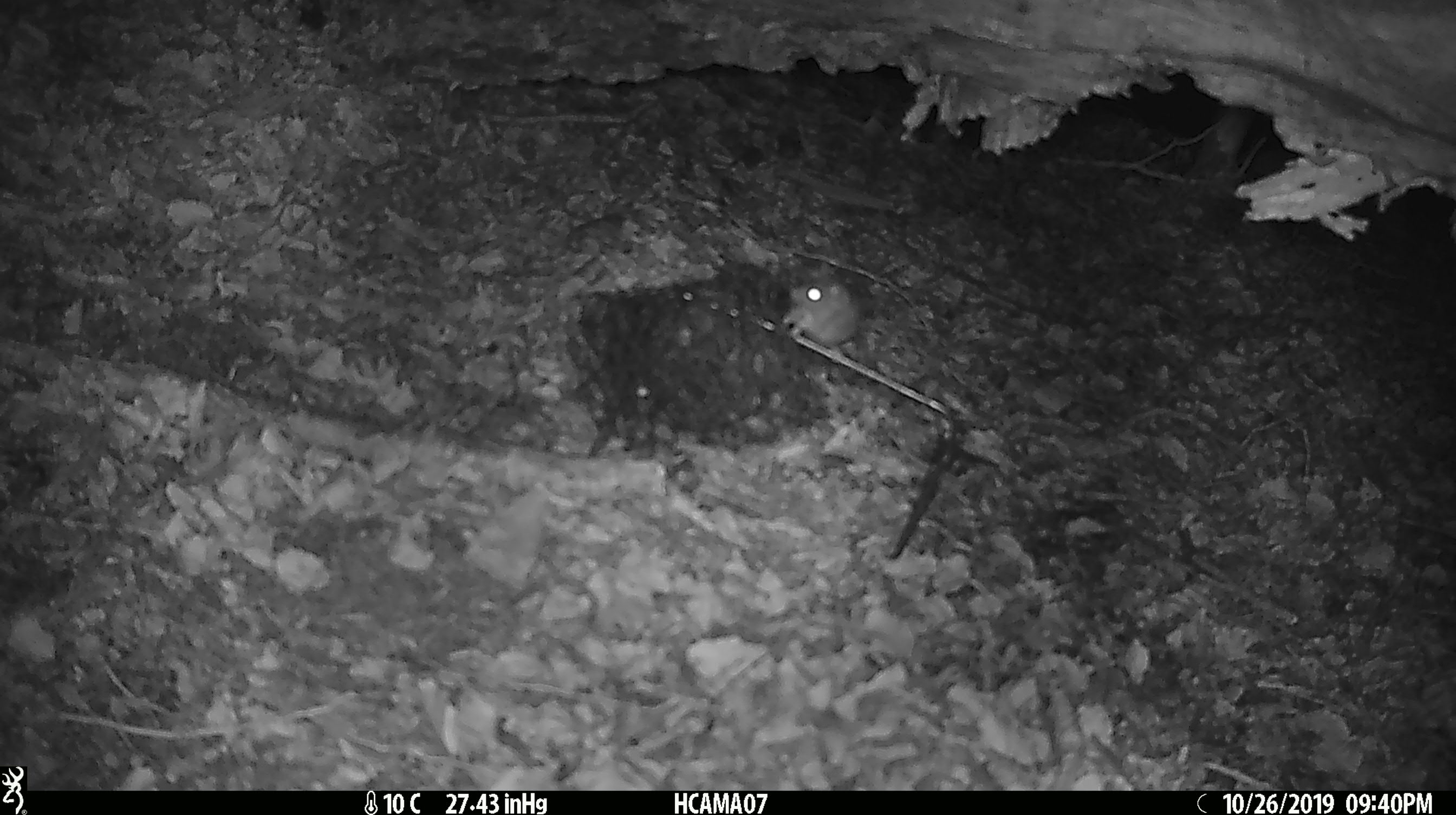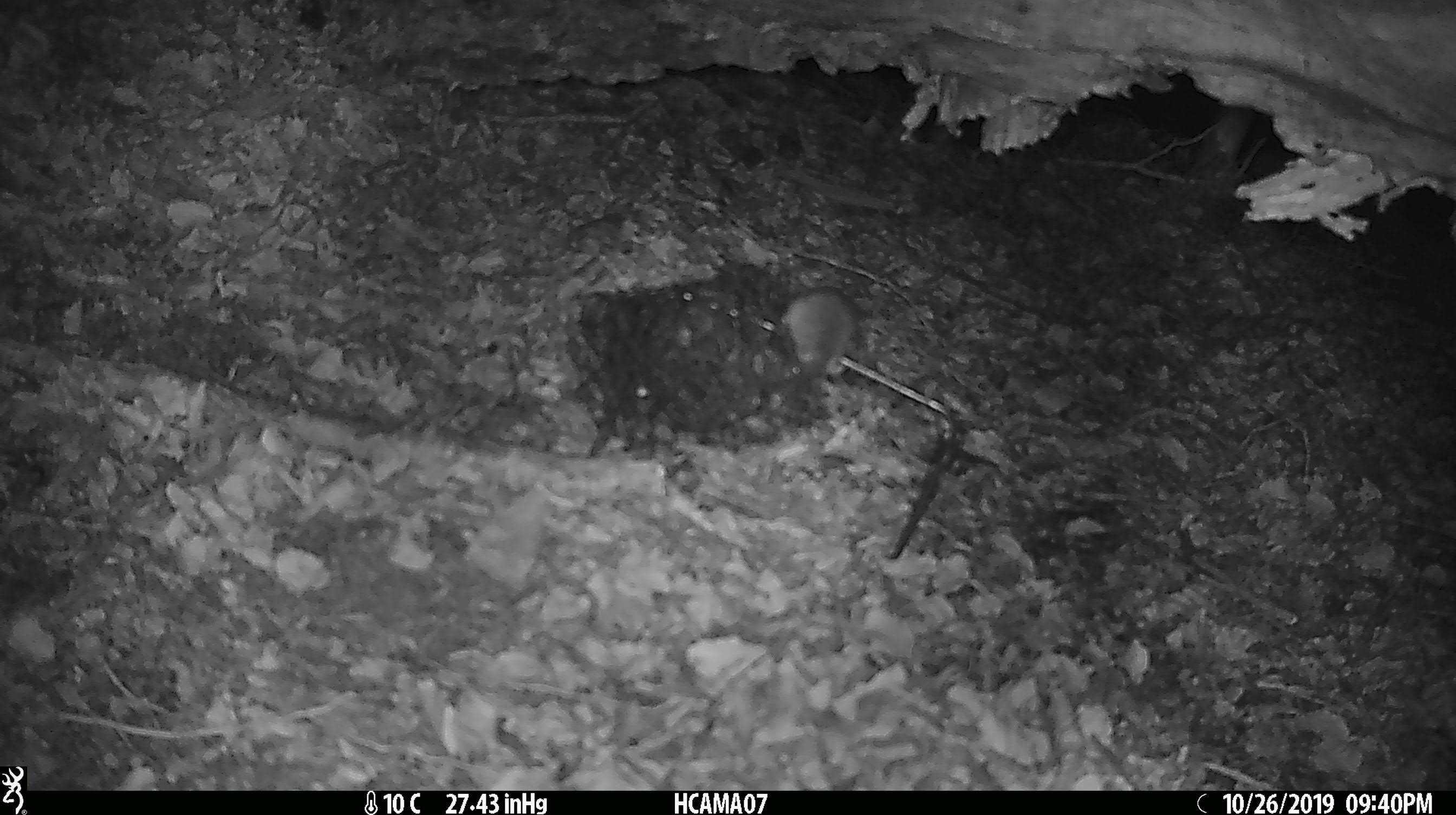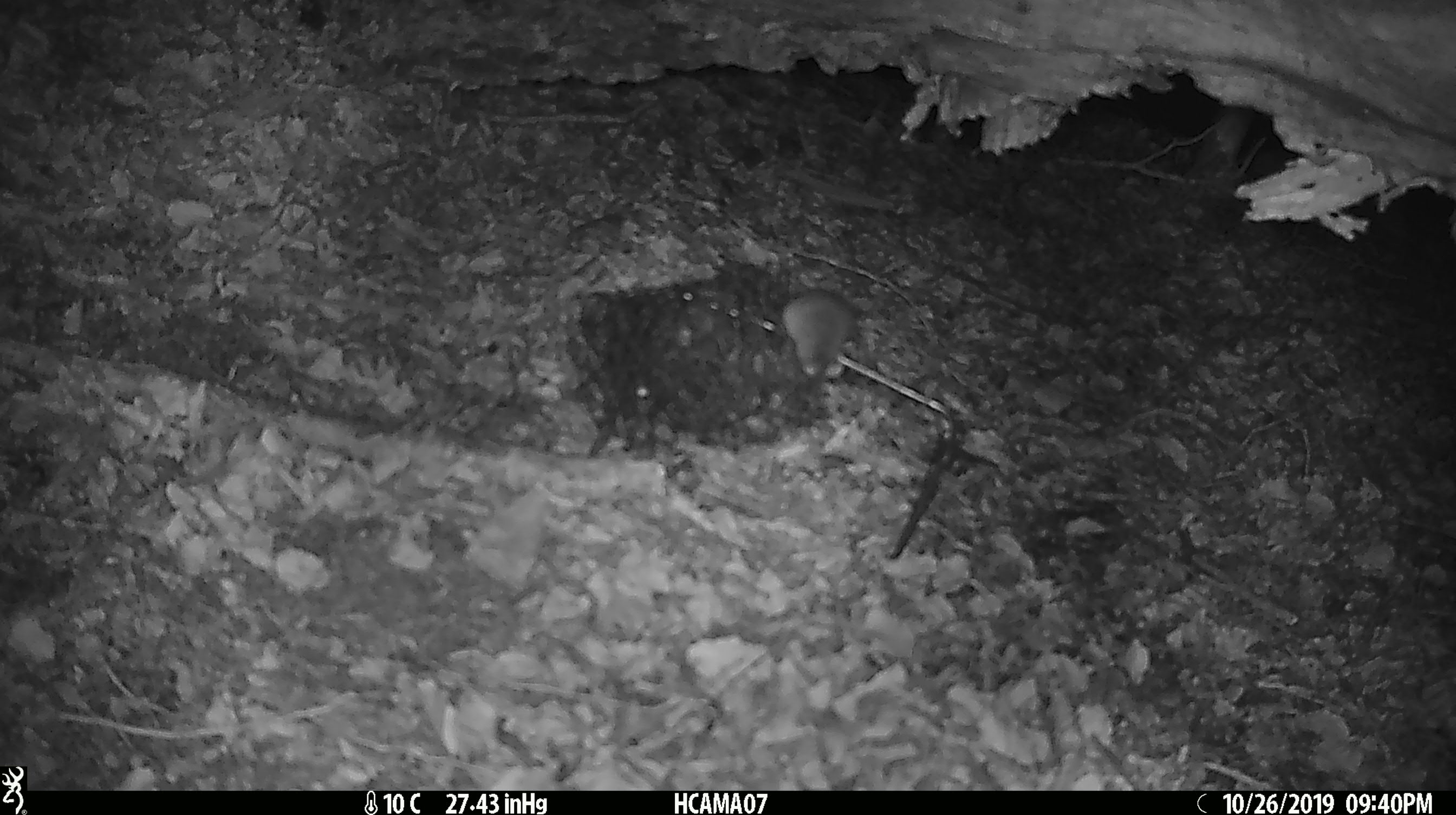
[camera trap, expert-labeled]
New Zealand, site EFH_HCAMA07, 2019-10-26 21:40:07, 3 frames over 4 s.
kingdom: Animalia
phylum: Chordata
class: Mammalia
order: Rodentia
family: Muridae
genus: Mus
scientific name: Mus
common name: mouse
Mouse (Mus).